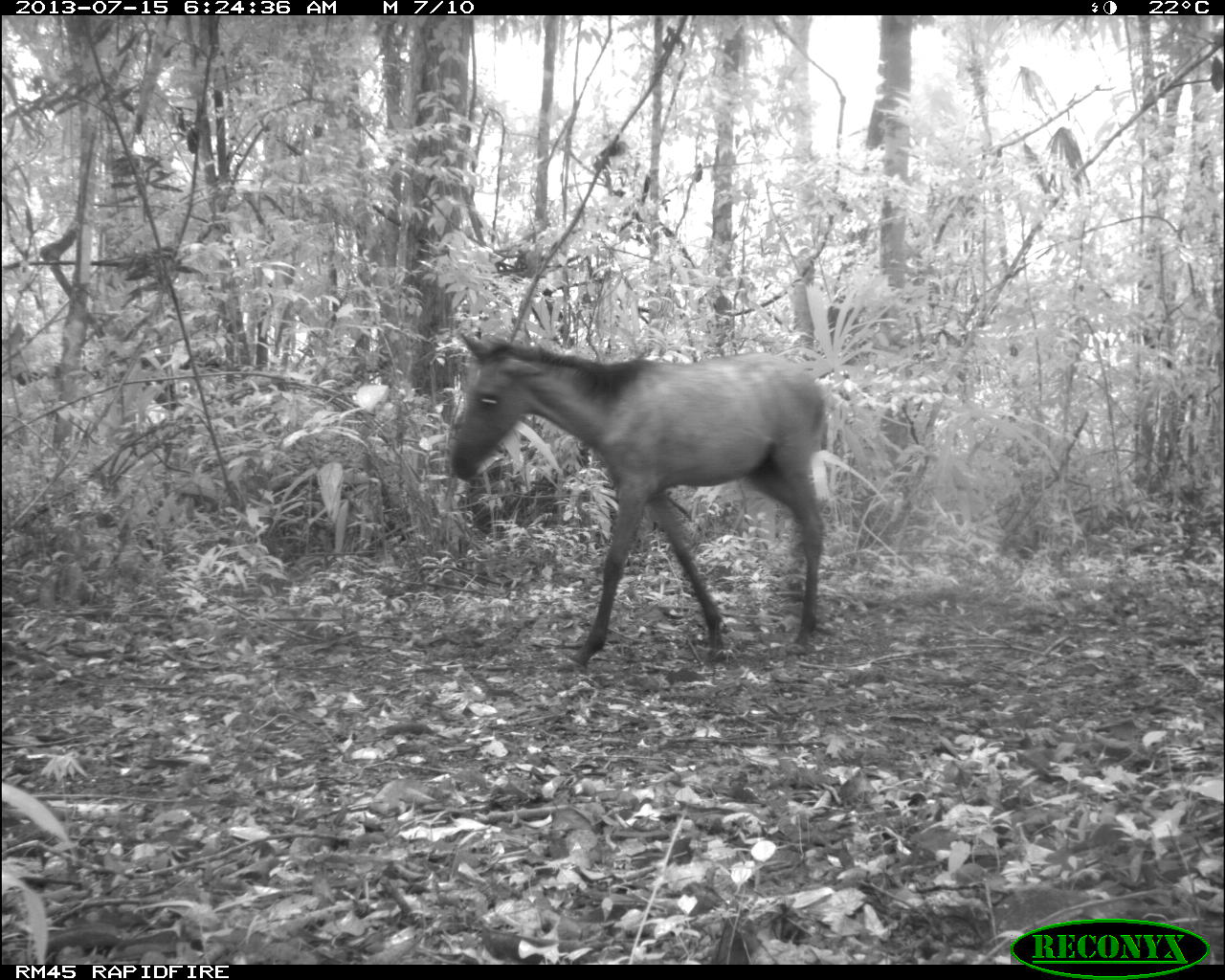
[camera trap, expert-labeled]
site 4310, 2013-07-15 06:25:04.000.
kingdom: Animalia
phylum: Chordata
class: Mammalia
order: Perissodactyla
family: Equidae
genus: Equus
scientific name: Equus ferus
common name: wild horse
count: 1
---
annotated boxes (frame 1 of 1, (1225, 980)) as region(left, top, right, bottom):
equus ferus: region(444, 327, 830, 673)